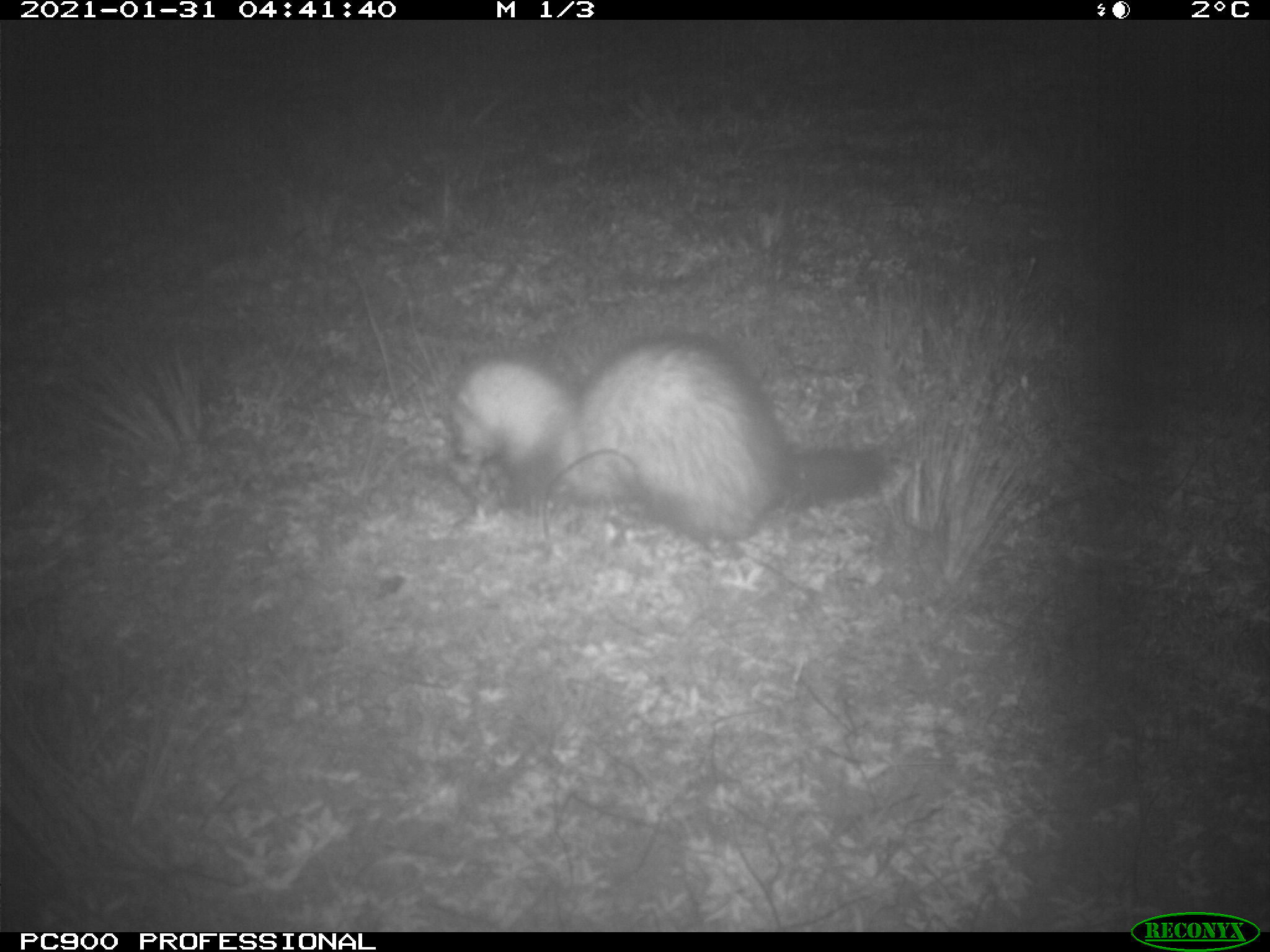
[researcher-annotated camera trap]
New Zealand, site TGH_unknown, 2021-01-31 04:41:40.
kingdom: Animalia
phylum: Chordata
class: Mammalia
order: Carnivora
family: Mustelidae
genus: Mustela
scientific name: Mustela furo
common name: ferret